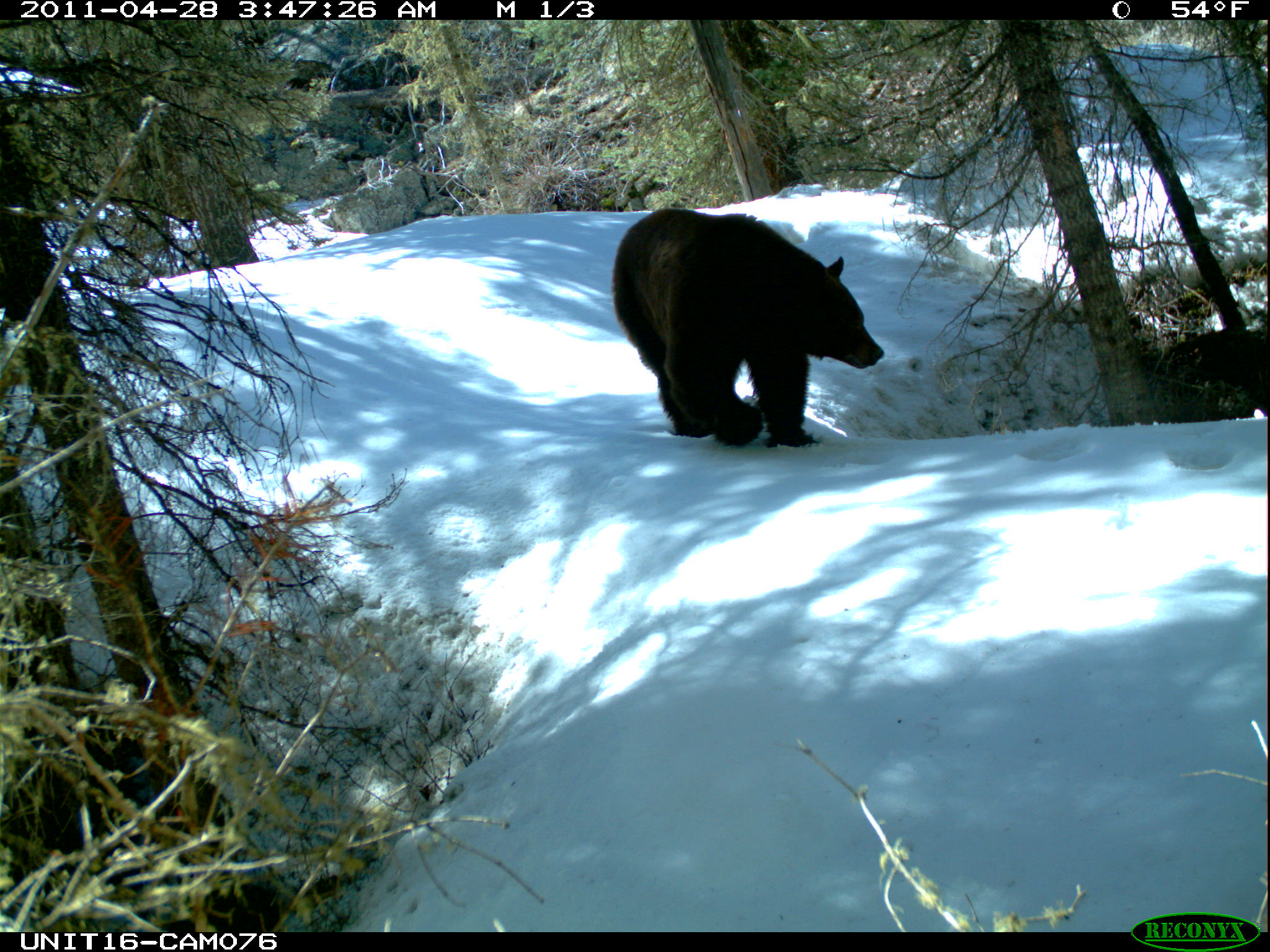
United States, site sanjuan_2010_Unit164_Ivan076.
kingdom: Animalia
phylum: Chordata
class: Mammalia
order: Carnivora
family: Ursidae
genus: Ursus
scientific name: Ursus americanus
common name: american black bear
Ursus americanus (american black bear).